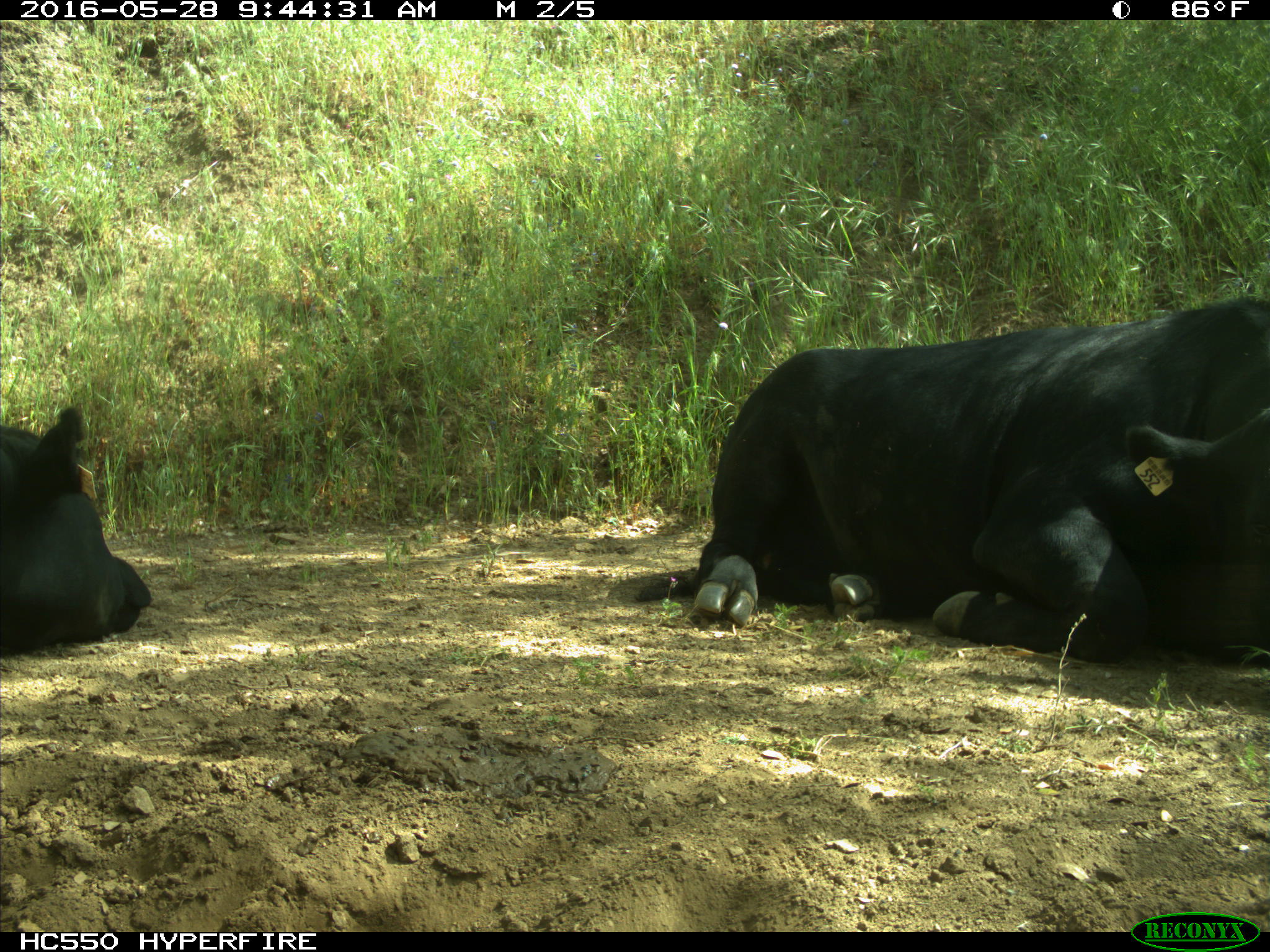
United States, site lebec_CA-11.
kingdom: Animalia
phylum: Chordata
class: Mammalia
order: Artiodactyla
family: Bovidae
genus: Bos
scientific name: Bos taurus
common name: domestic cow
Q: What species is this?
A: Bos taurus (domestic cow).